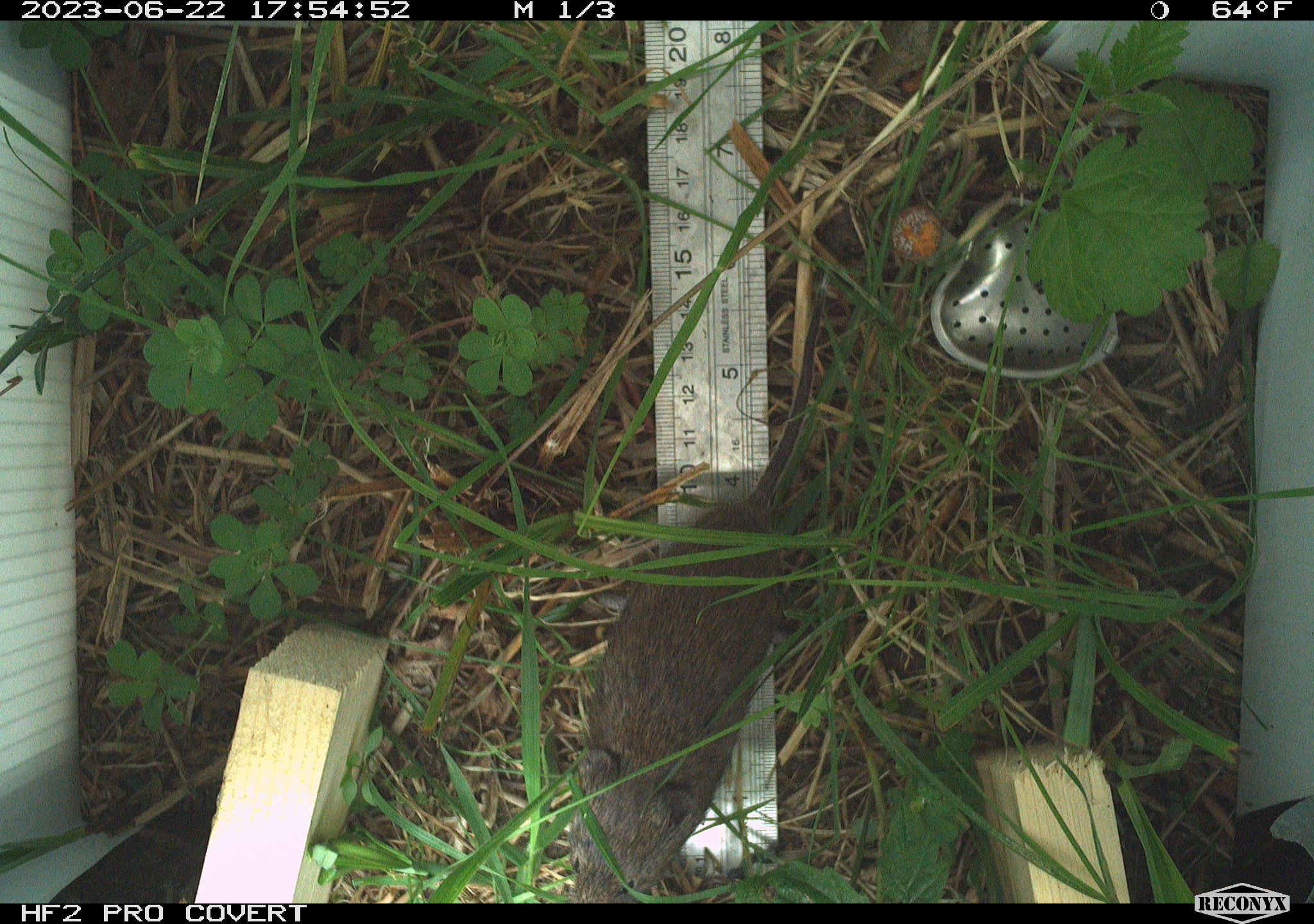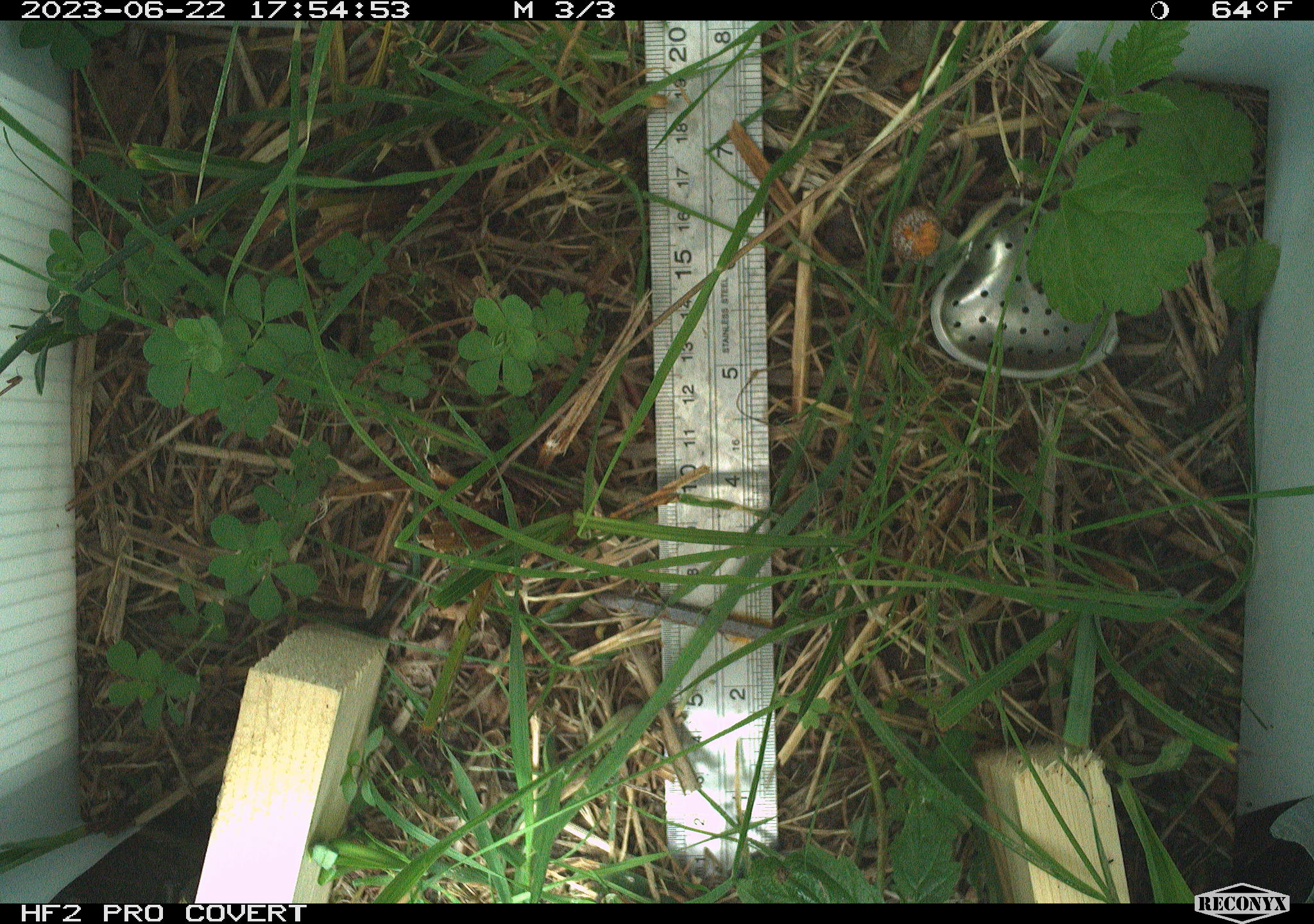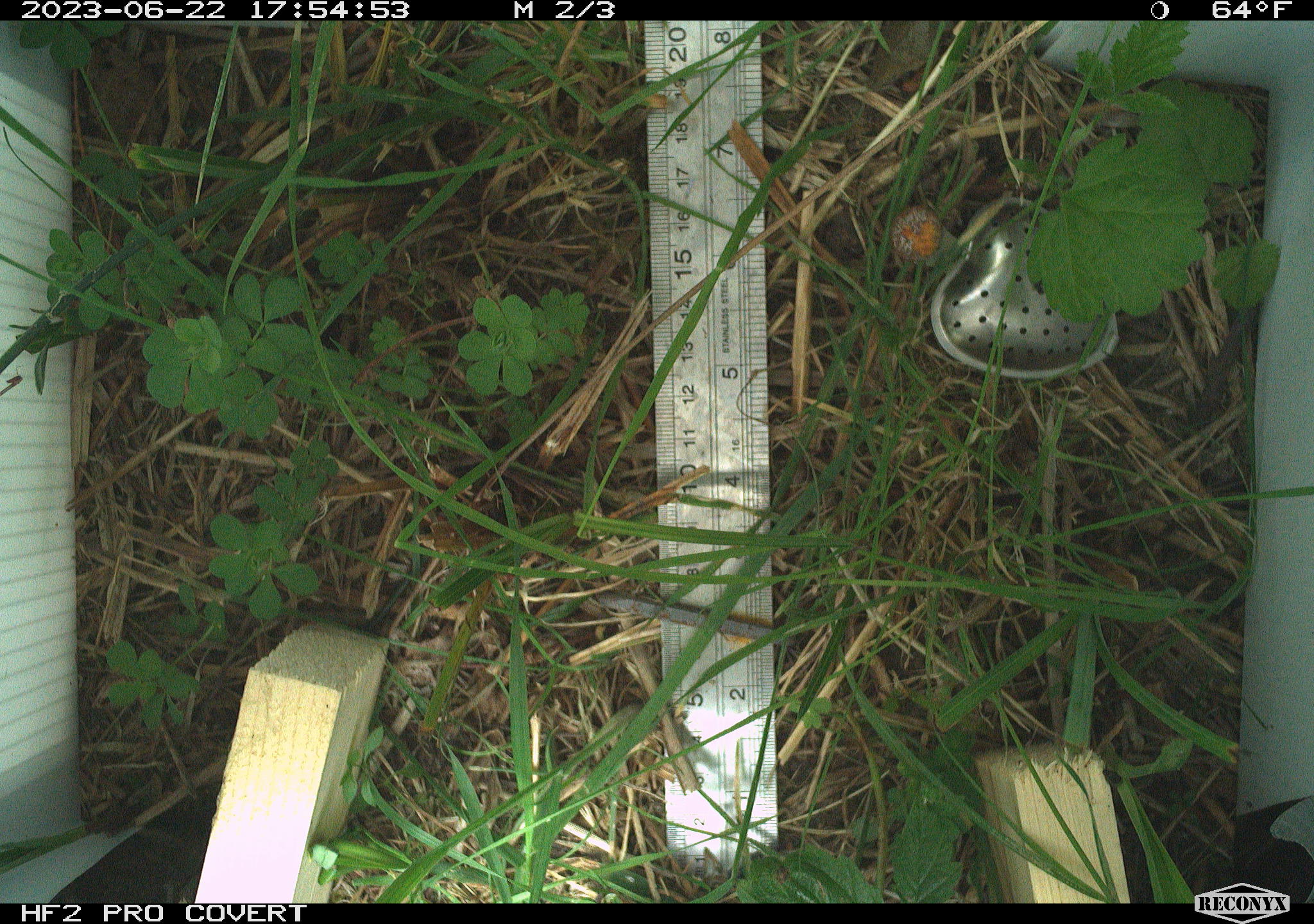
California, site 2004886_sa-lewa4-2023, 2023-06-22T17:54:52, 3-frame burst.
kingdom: Animalia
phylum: Chordata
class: Mammalia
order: Rodentia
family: Cricetidae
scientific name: Cricetidae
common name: hamsters, voles, lemmings, and allies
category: cricetidae family